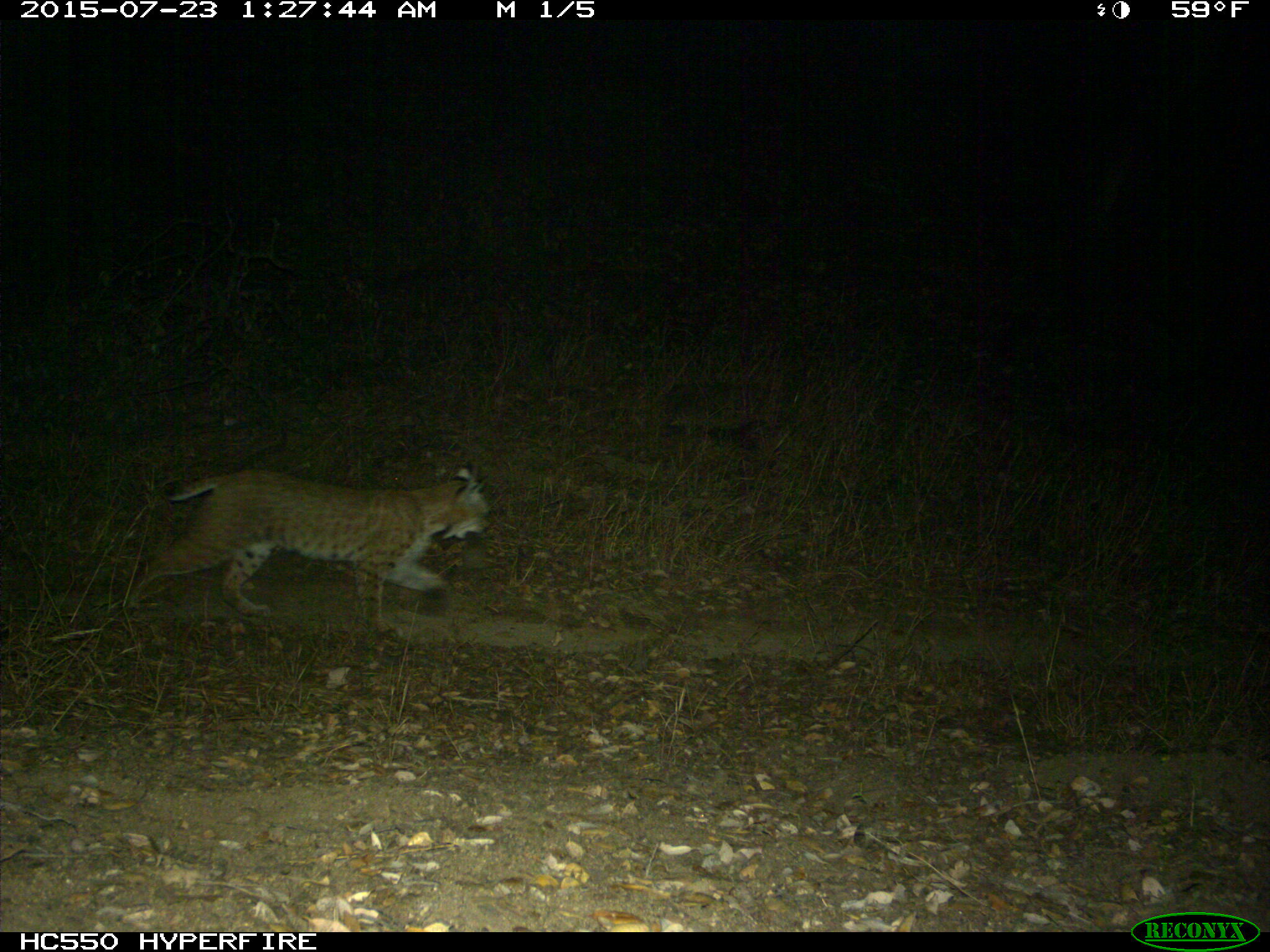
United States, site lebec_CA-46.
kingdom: Animalia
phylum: Chordata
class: Mammalia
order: Carnivora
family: Felidae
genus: Lynx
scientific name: Lynx rufus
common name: bobcat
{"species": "Lynx rufus (bobcat)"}